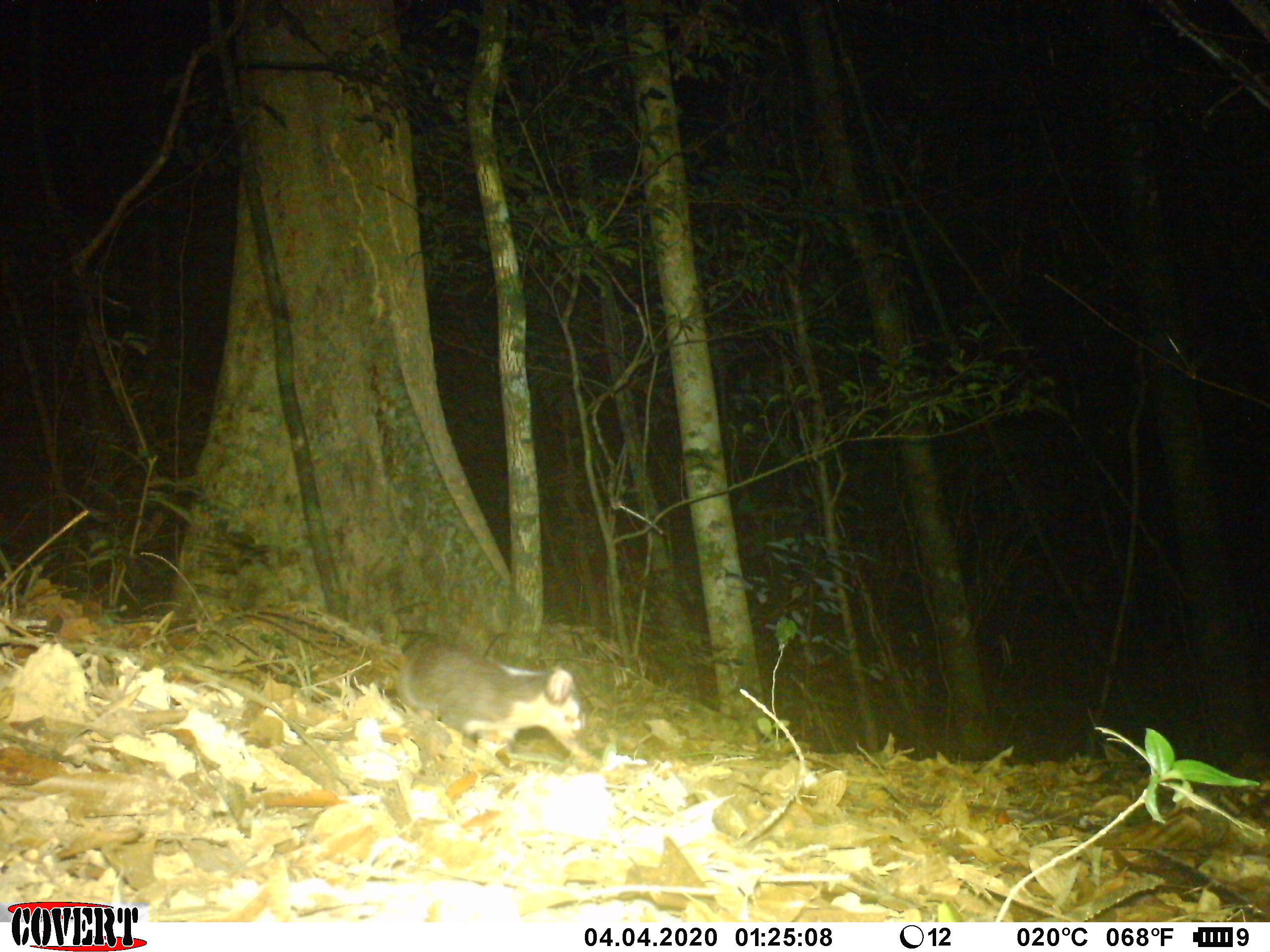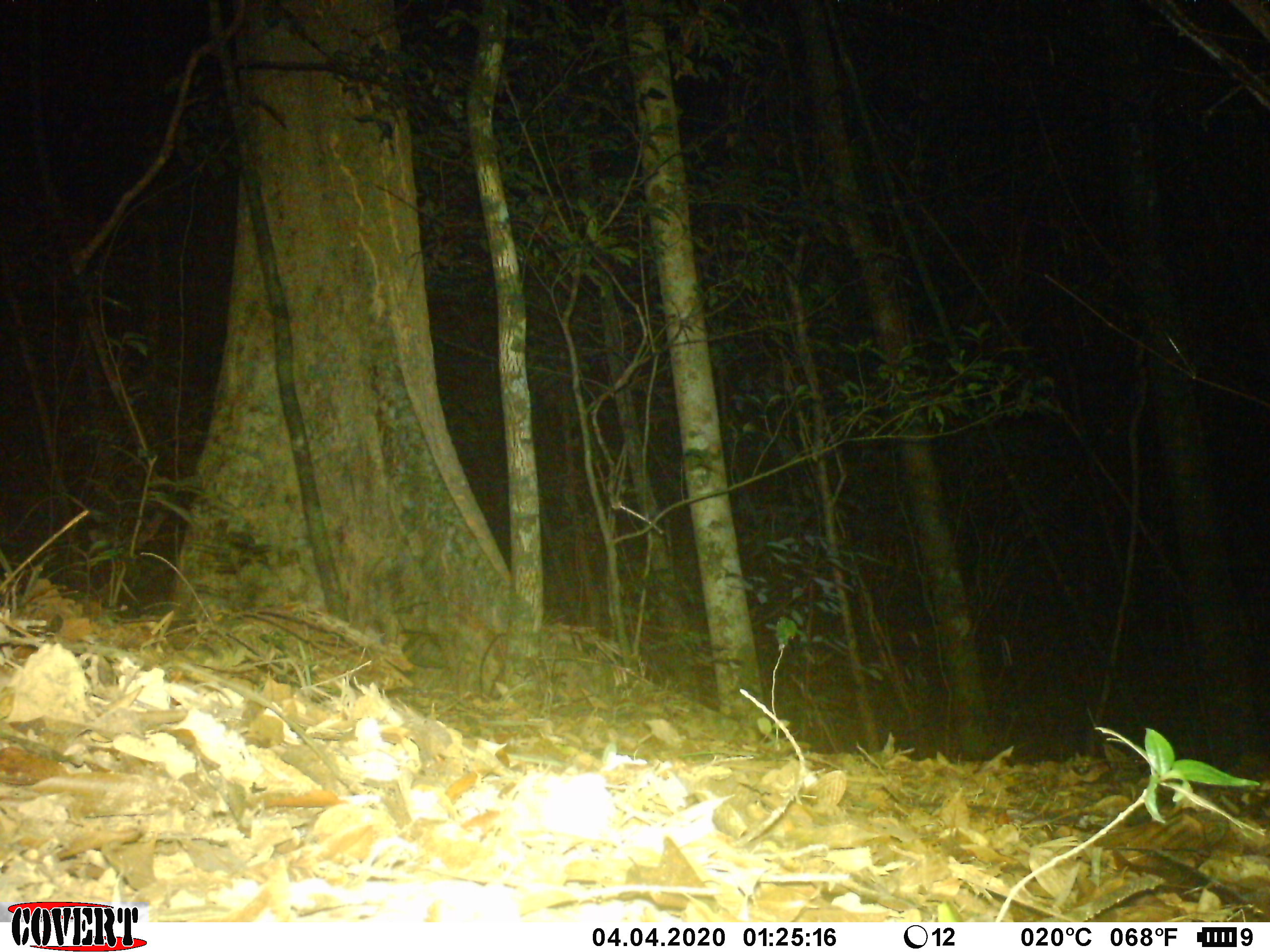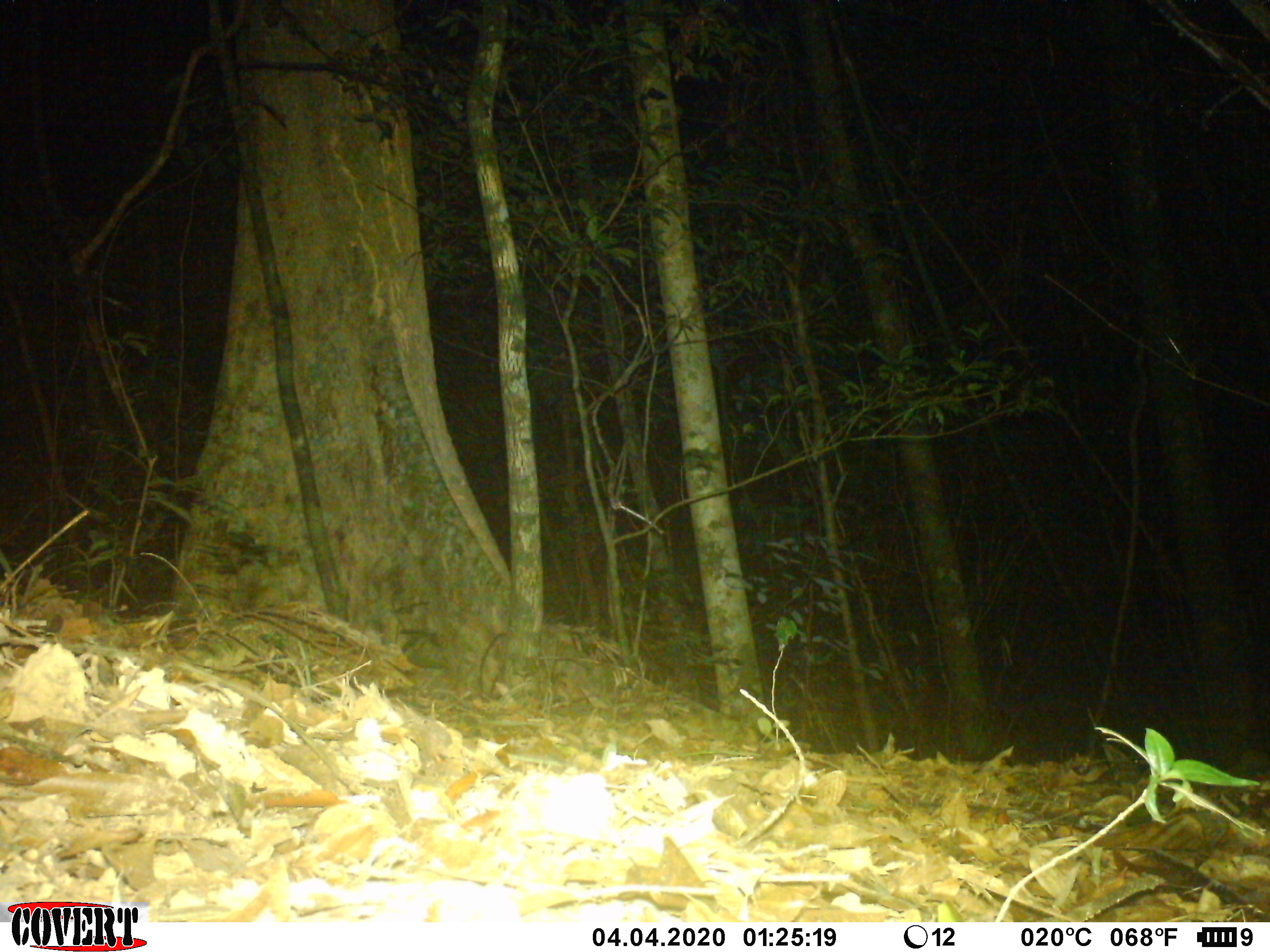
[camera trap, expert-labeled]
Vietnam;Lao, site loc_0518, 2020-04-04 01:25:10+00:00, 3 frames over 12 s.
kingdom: Animalia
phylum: Chordata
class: Mammalia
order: Carnivora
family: Mustelidae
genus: Melogale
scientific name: Melogale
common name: ferret badger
Ferret badger (Melogale). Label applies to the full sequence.